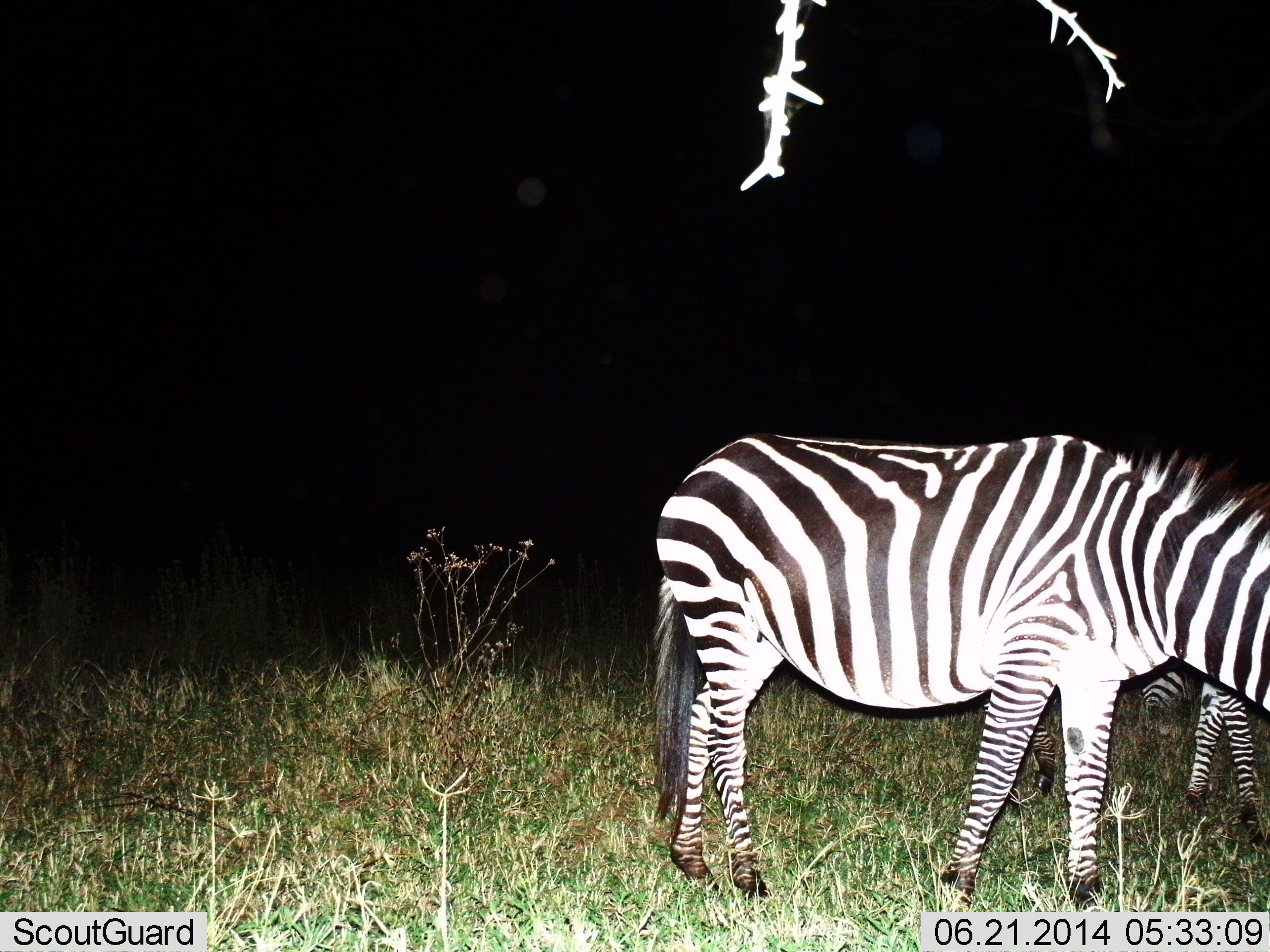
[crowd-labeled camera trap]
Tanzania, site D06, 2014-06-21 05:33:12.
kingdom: Animalia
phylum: Chordata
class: Mammalia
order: Perissodactyla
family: Equidae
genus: Equus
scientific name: Equus quagga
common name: plains zebra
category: zebra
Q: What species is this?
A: Zebra (plains zebra) (Equus quagga).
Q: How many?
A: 2.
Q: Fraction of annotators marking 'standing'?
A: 40%.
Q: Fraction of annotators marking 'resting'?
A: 0%.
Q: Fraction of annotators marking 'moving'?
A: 10%.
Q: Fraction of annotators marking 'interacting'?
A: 0%.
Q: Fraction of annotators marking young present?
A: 0%.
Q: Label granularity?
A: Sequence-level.